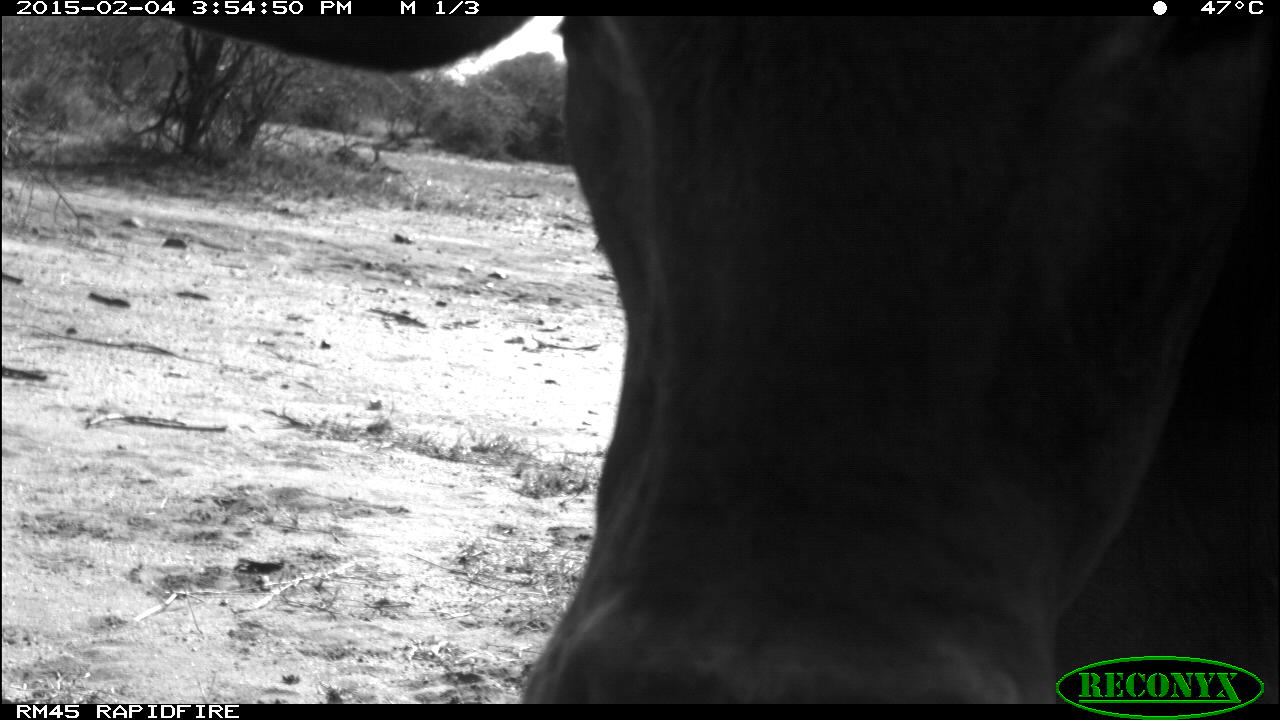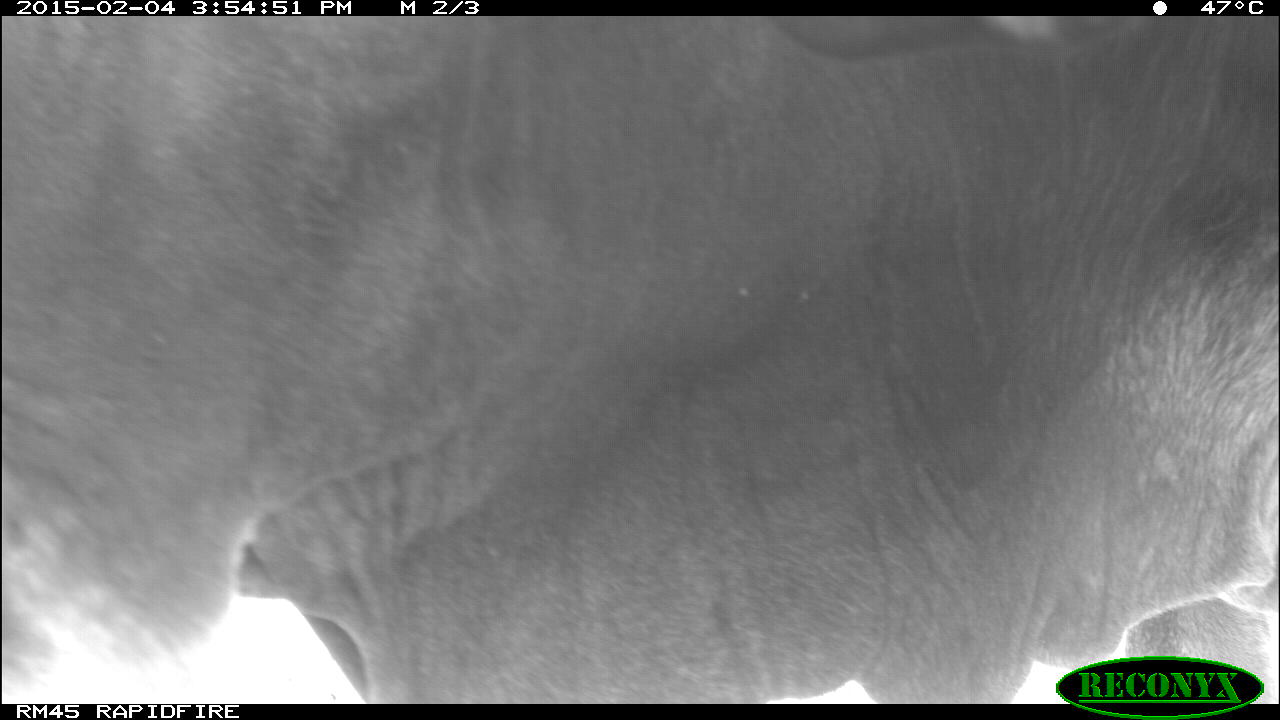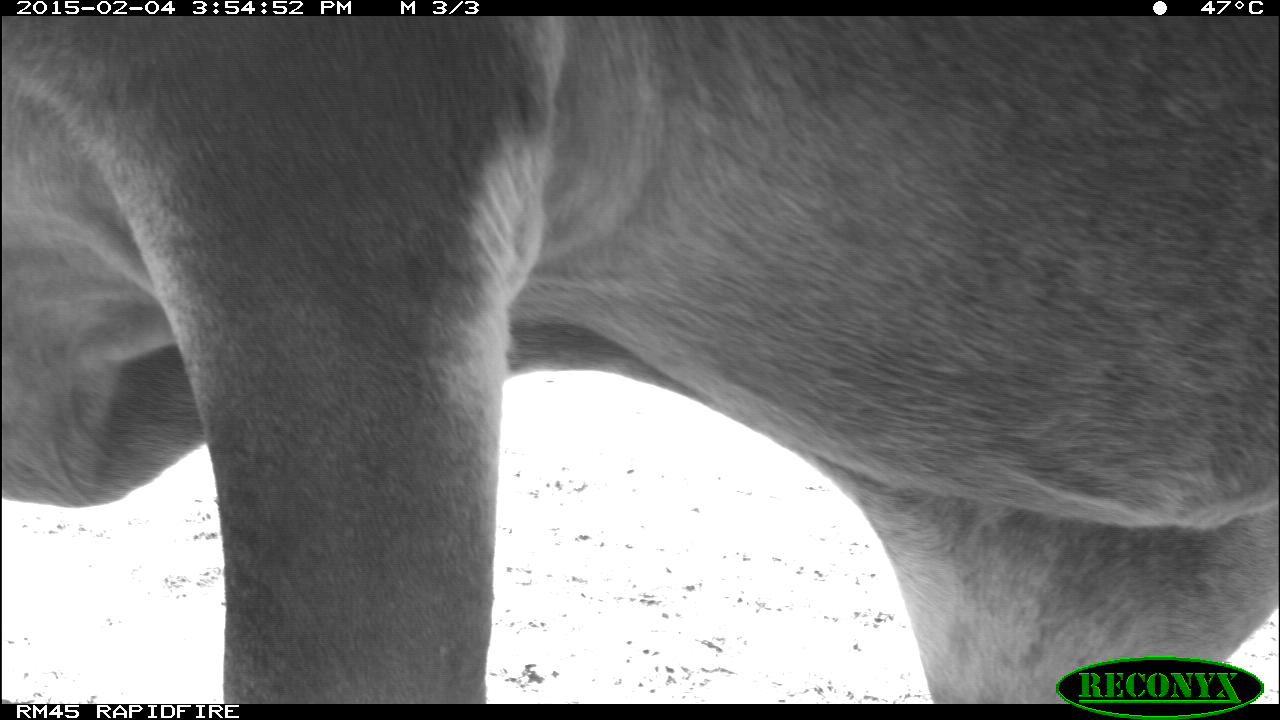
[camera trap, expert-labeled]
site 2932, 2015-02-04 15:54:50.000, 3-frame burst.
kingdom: Animalia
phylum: Chordata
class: Mammalia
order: Artiodactyla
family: Bovidae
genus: Bos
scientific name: Bos taurus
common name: domestic cattle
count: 1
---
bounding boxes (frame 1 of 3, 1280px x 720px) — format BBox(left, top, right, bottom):
bos taurus: BBox(162, 11, 1280, 704)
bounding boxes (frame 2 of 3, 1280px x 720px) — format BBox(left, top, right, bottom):
bos taurus: BBox(1, 13, 1280, 700)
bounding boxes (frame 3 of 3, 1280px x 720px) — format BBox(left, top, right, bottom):
bos taurus: BBox(0, 14, 1280, 701)